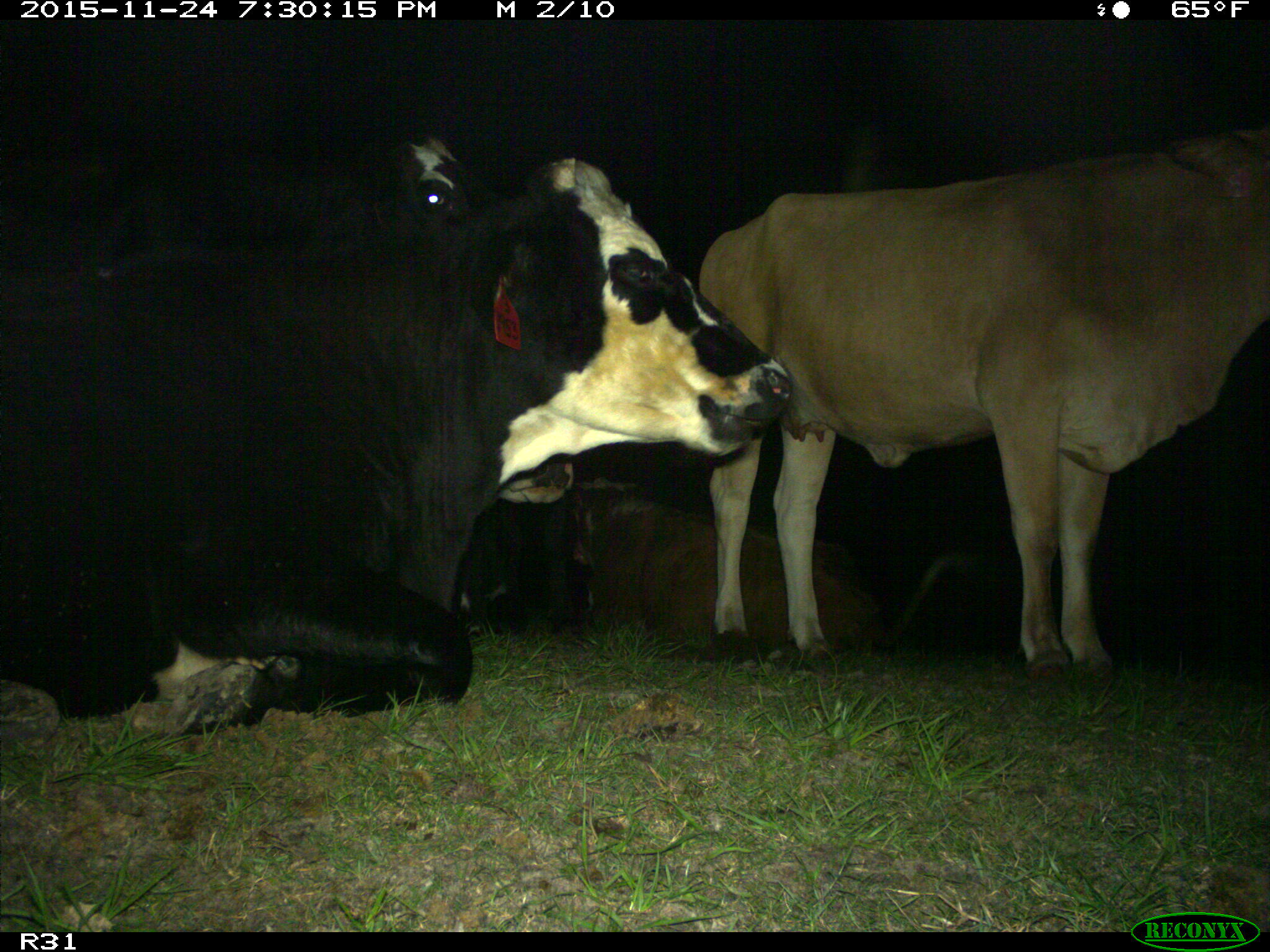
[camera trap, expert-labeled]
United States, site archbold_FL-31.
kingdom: Animalia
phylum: Chordata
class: Mammalia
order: Artiodactyla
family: Bovidae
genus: Bos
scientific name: Bos taurus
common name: domestic cow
Bos taurus (domestic cow).